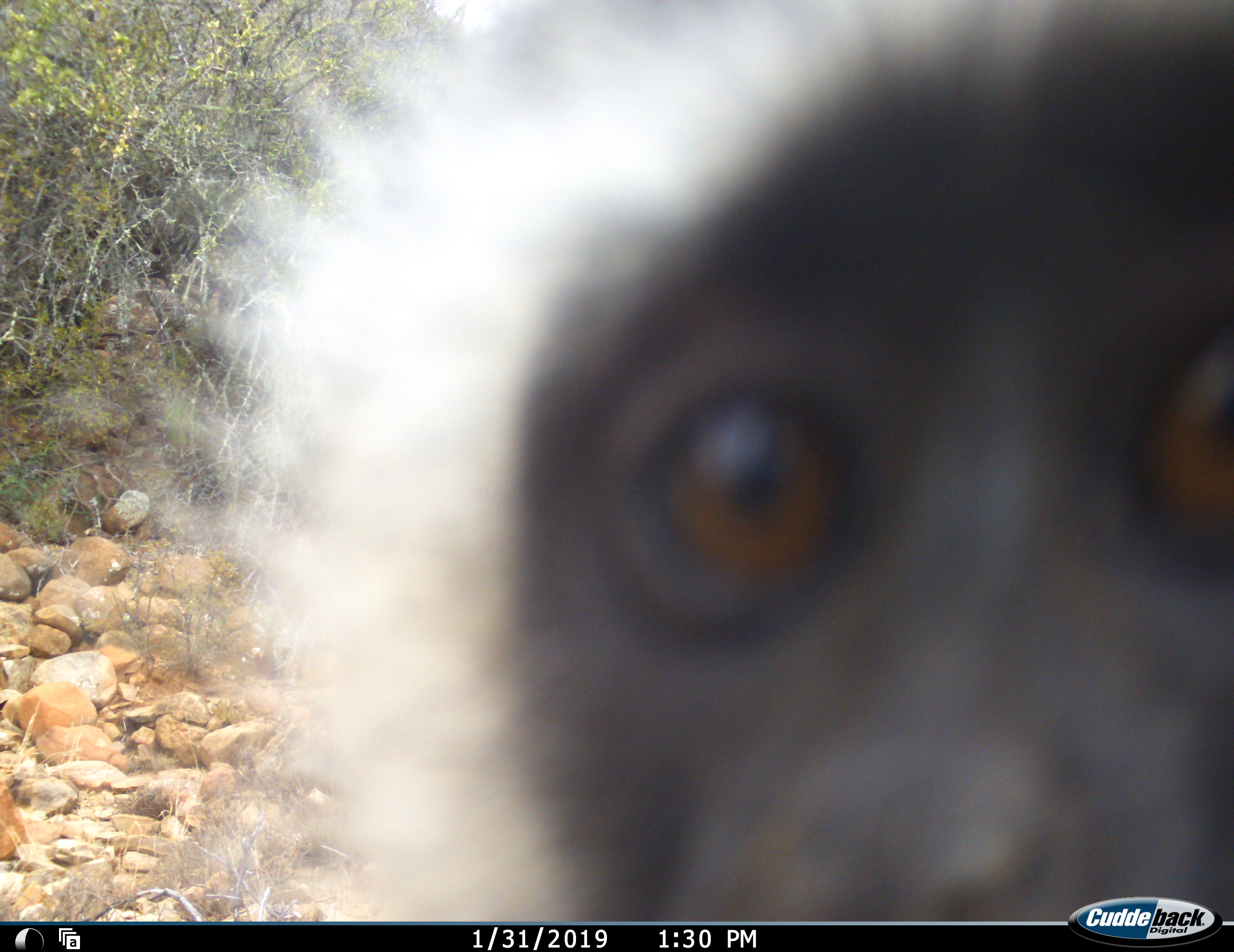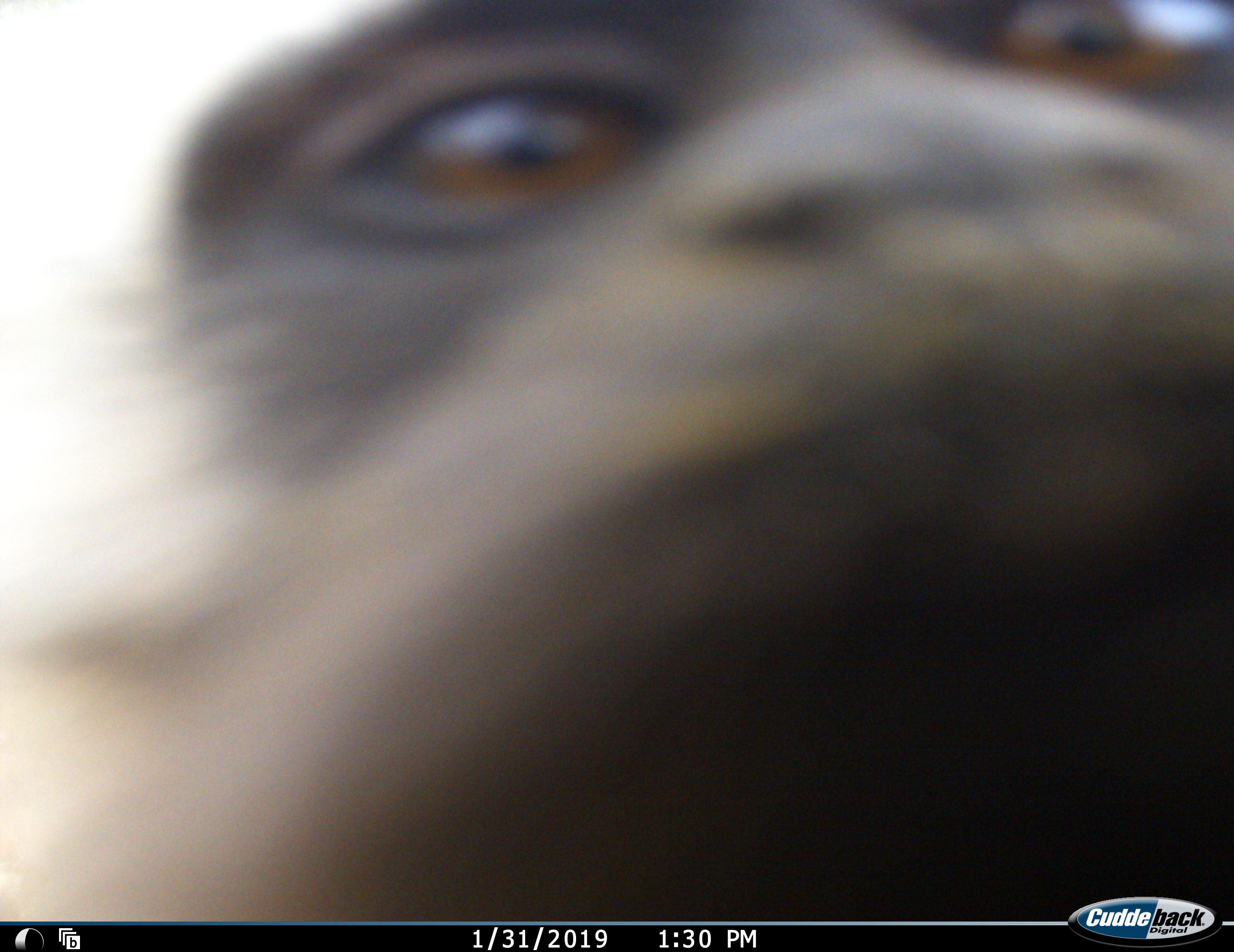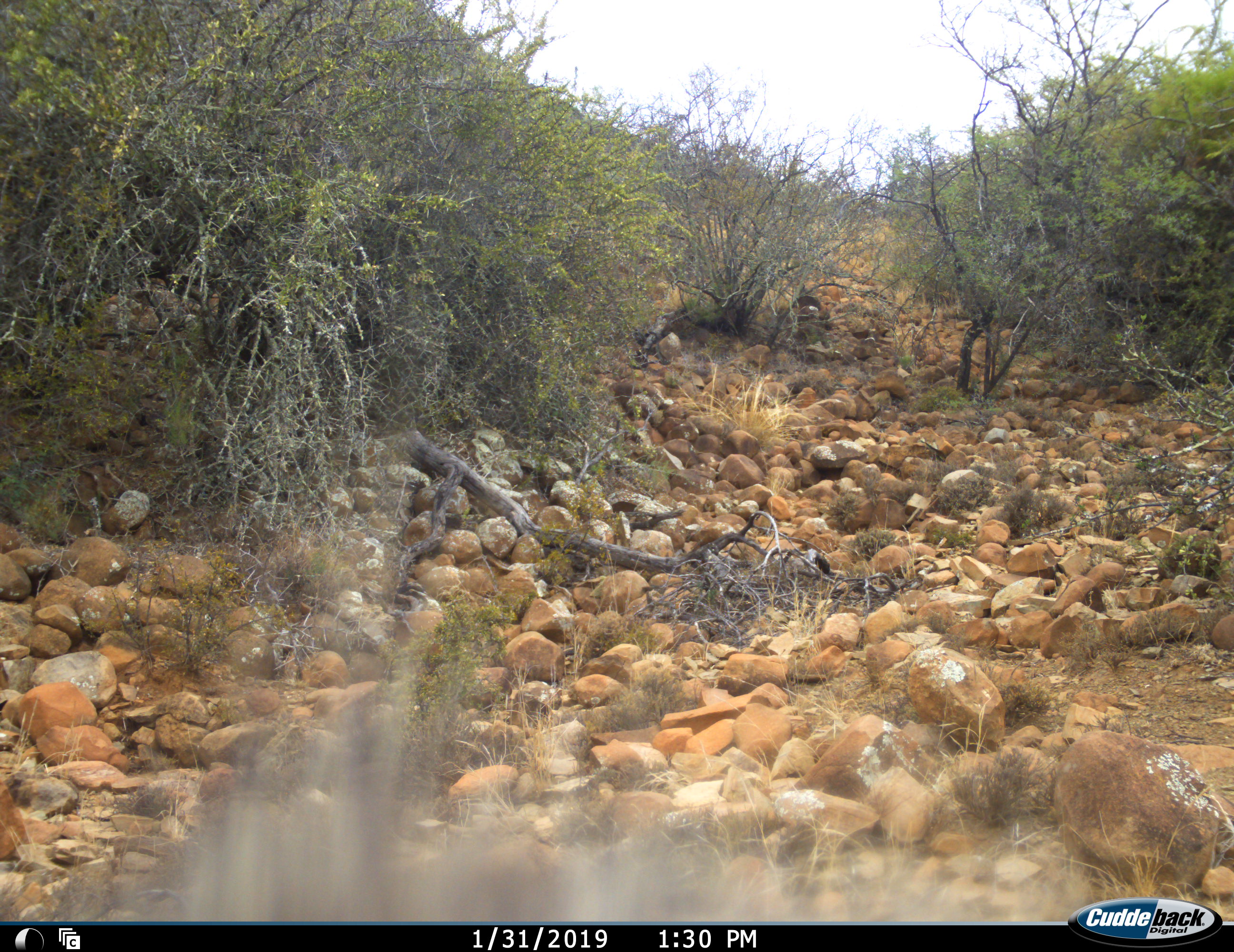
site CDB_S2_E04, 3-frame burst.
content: unidentified animal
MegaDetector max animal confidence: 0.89